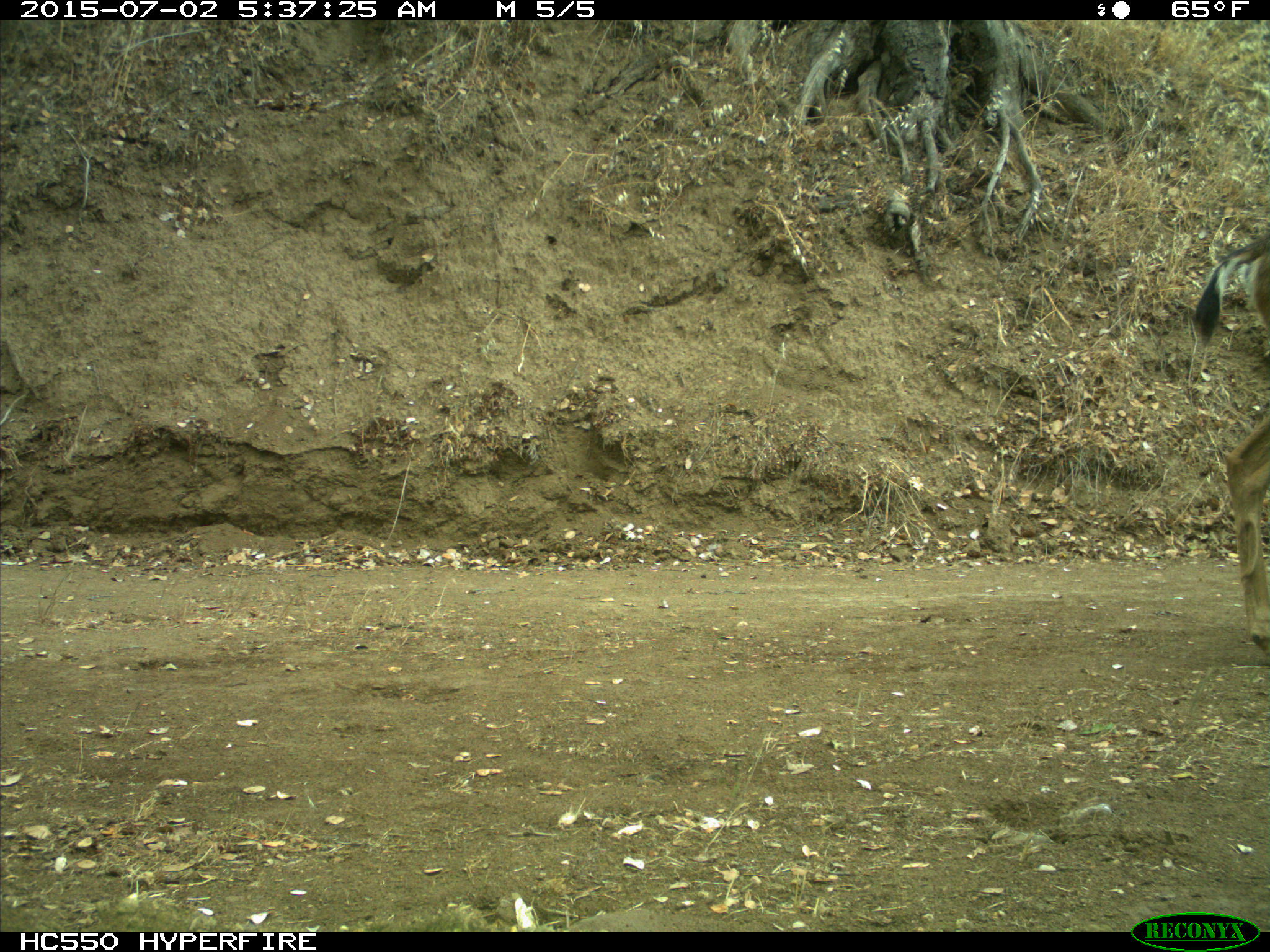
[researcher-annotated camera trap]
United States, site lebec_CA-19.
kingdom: Animalia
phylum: Chordata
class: Mammalia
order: Artiodactyla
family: Cervidae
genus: Odocoileus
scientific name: Odocoileus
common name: deer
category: unidentified deer